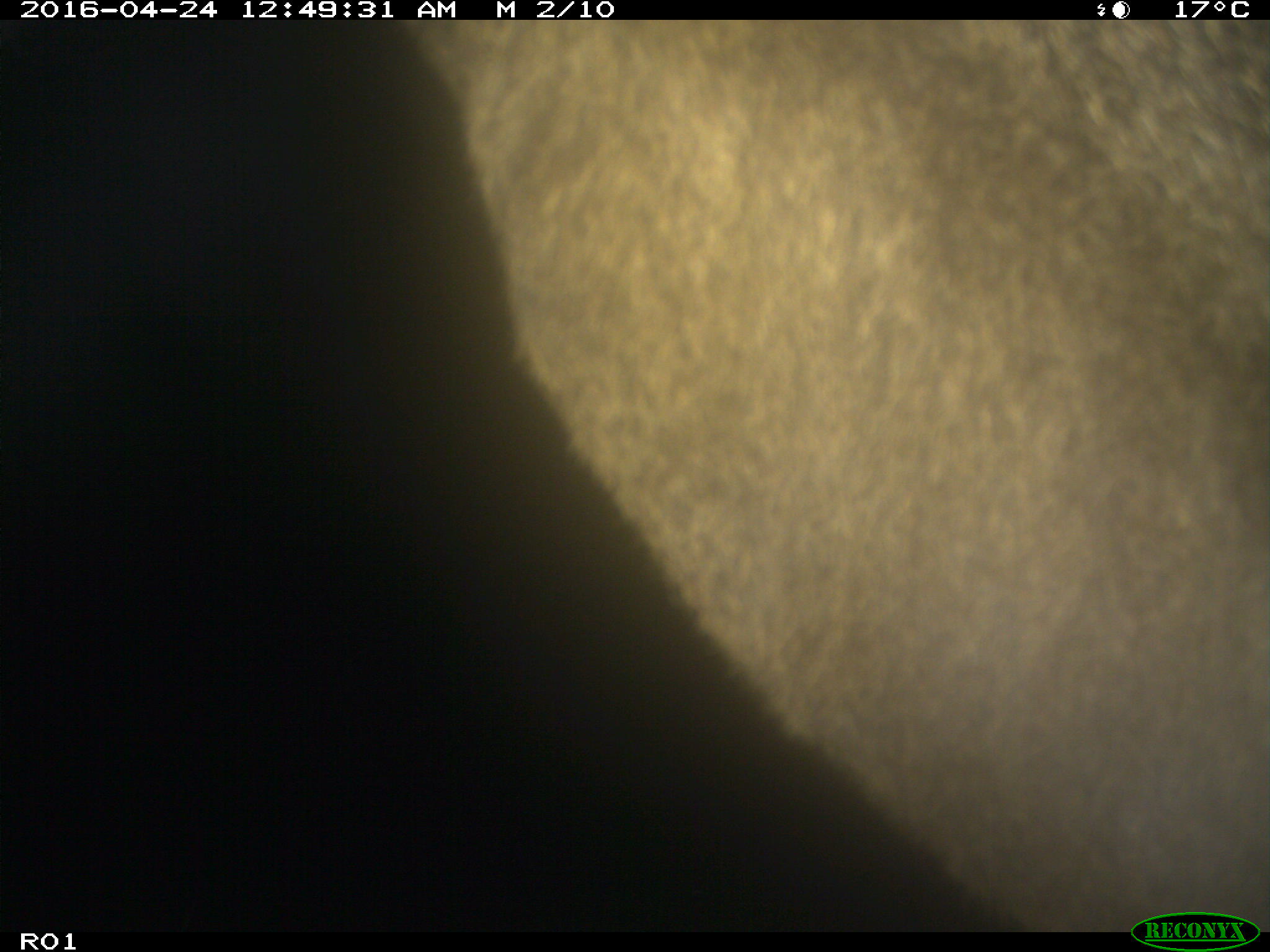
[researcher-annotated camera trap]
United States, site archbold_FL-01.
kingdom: Animalia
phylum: Chordata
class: Mammalia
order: Artiodactyla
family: Bovidae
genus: Bos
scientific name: Bos taurus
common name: domestic cow